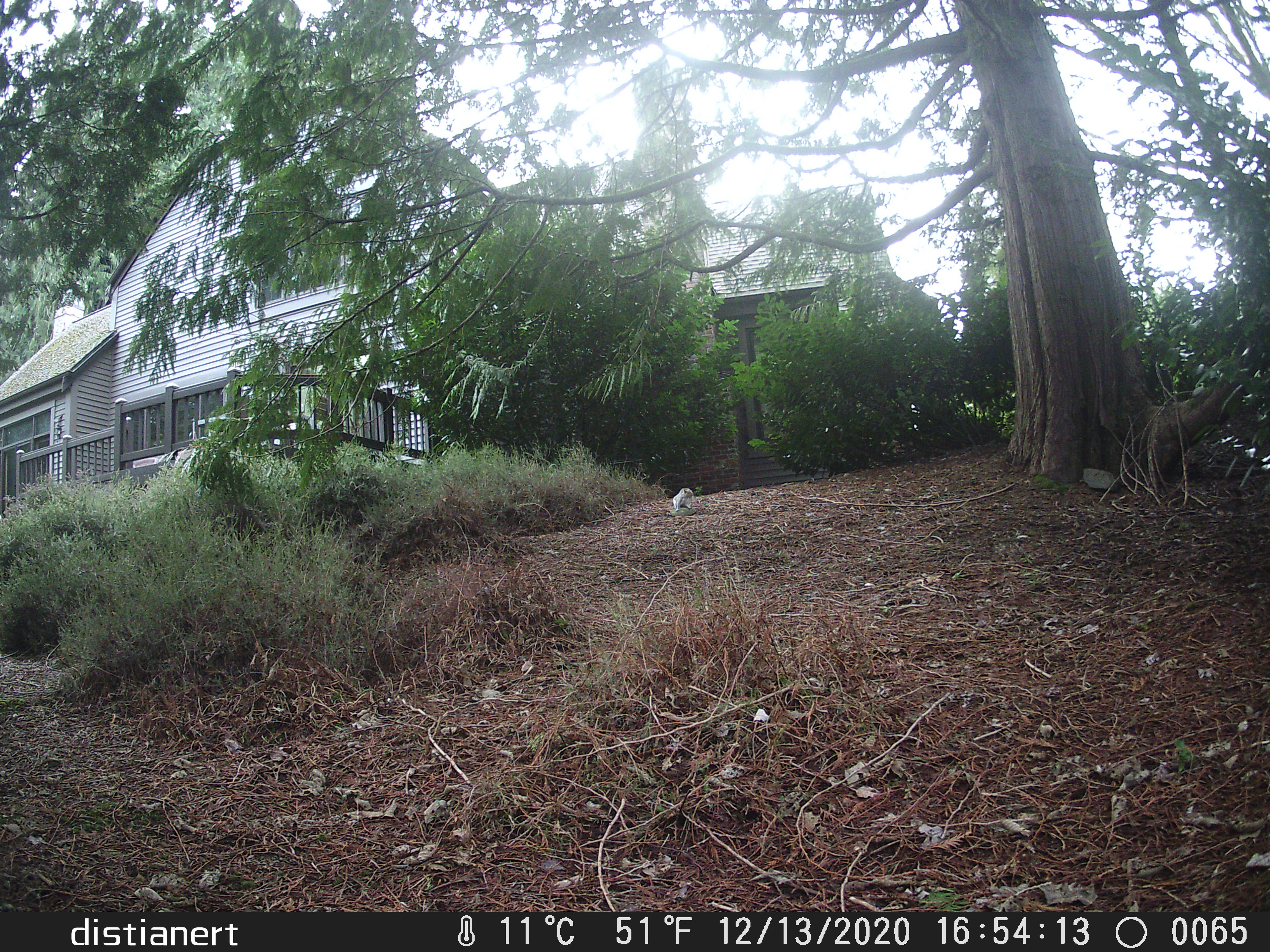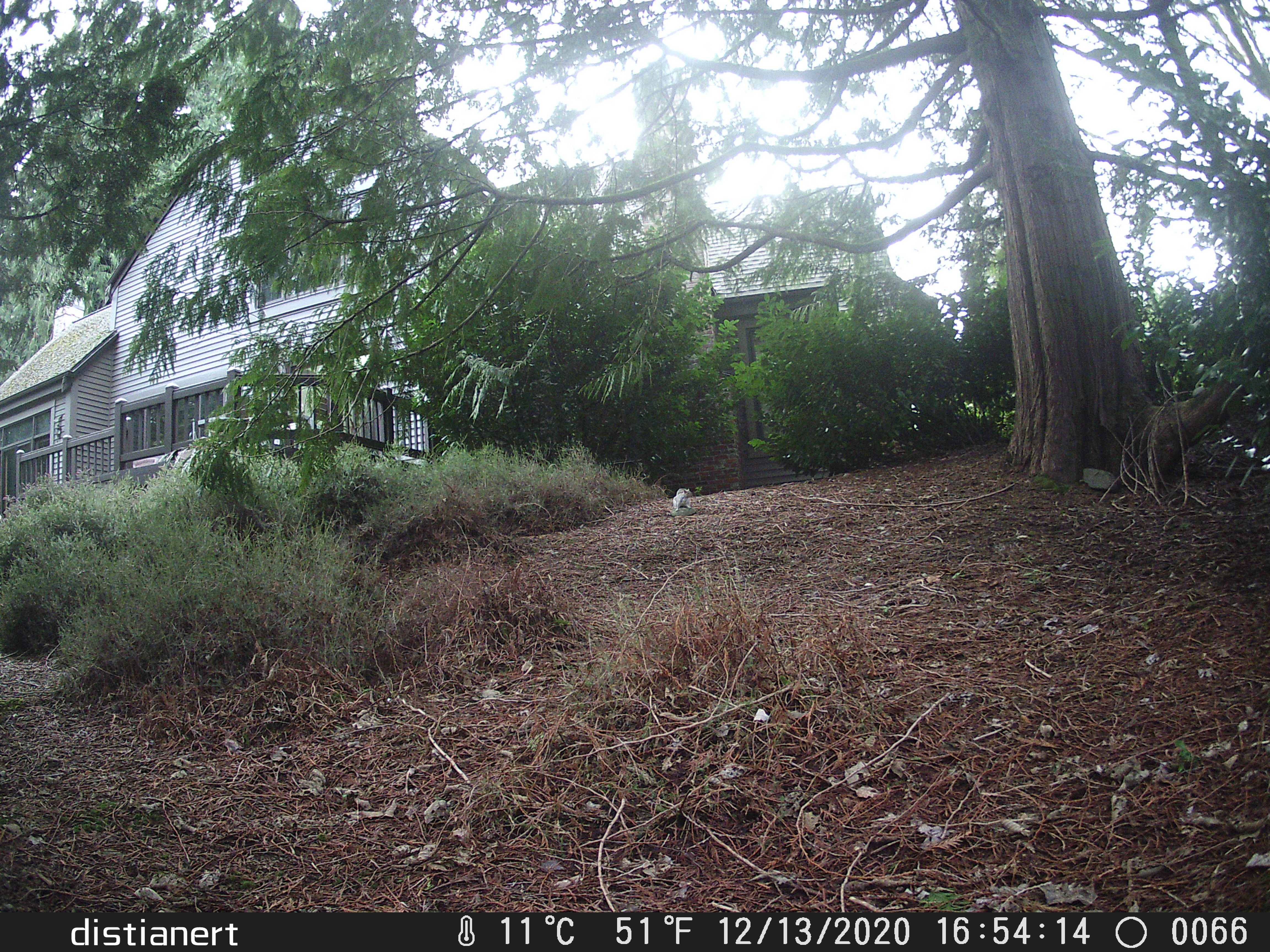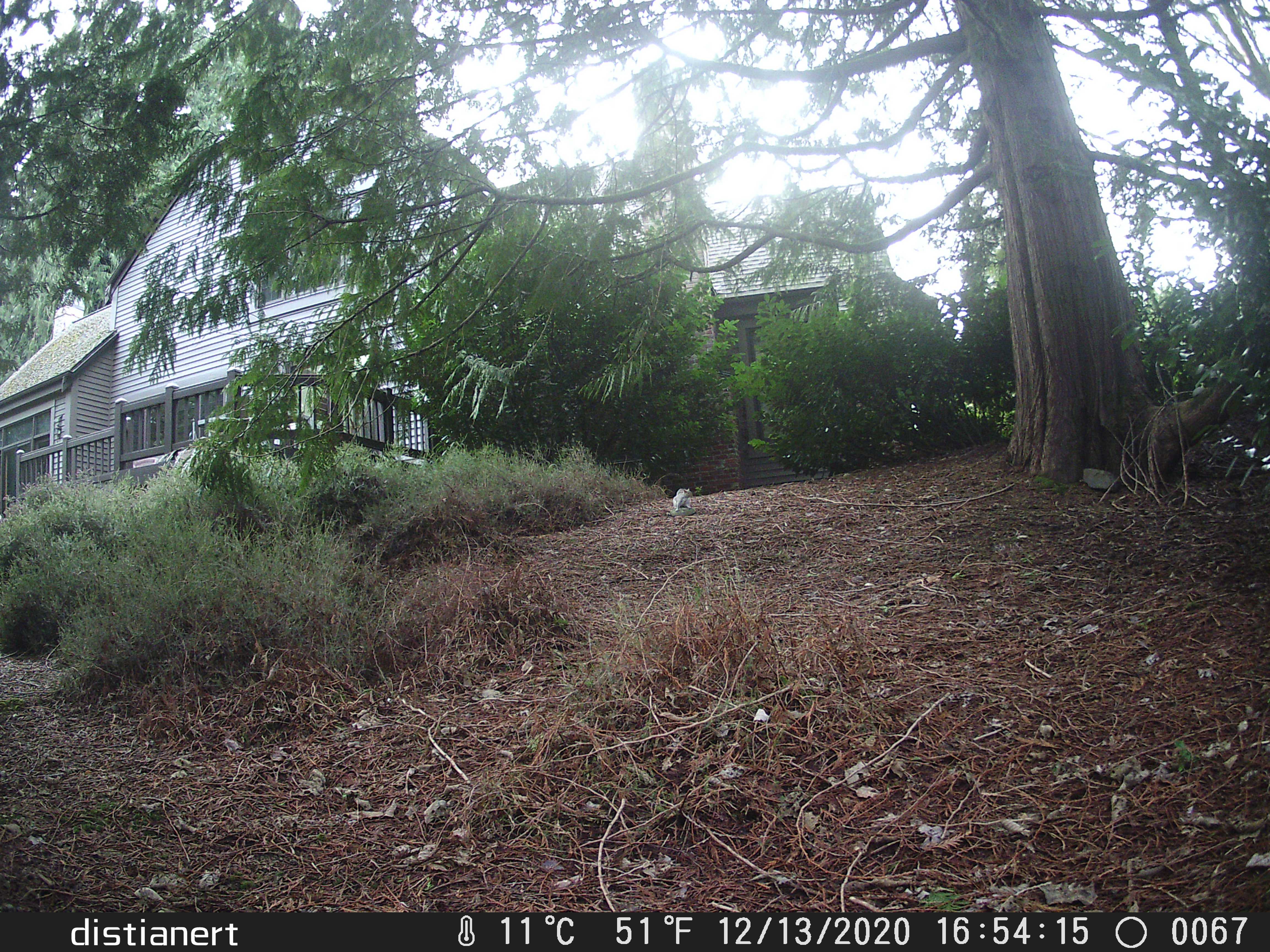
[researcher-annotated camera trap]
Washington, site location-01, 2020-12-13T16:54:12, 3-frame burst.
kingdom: Animalia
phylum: Chordata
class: Mammalia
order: Rodentia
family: Sciuridae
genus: Sciurus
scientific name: Sciurus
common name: squirrel